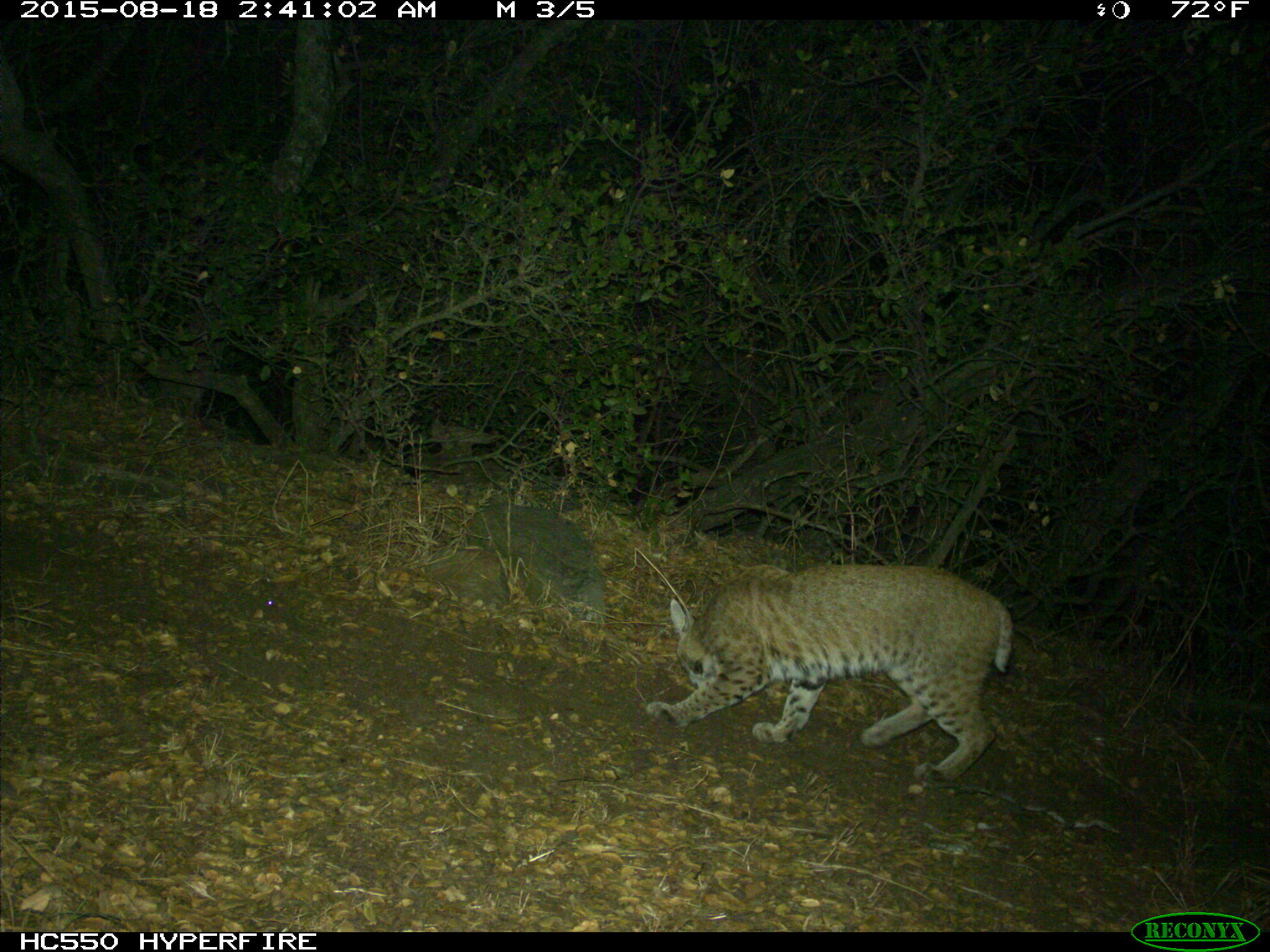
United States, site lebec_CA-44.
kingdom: Animalia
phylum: Chordata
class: Mammalia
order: Carnivora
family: Felidae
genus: Lynx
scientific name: Lynx rufus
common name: bobcat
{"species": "Lynx rufus (bobcat)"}